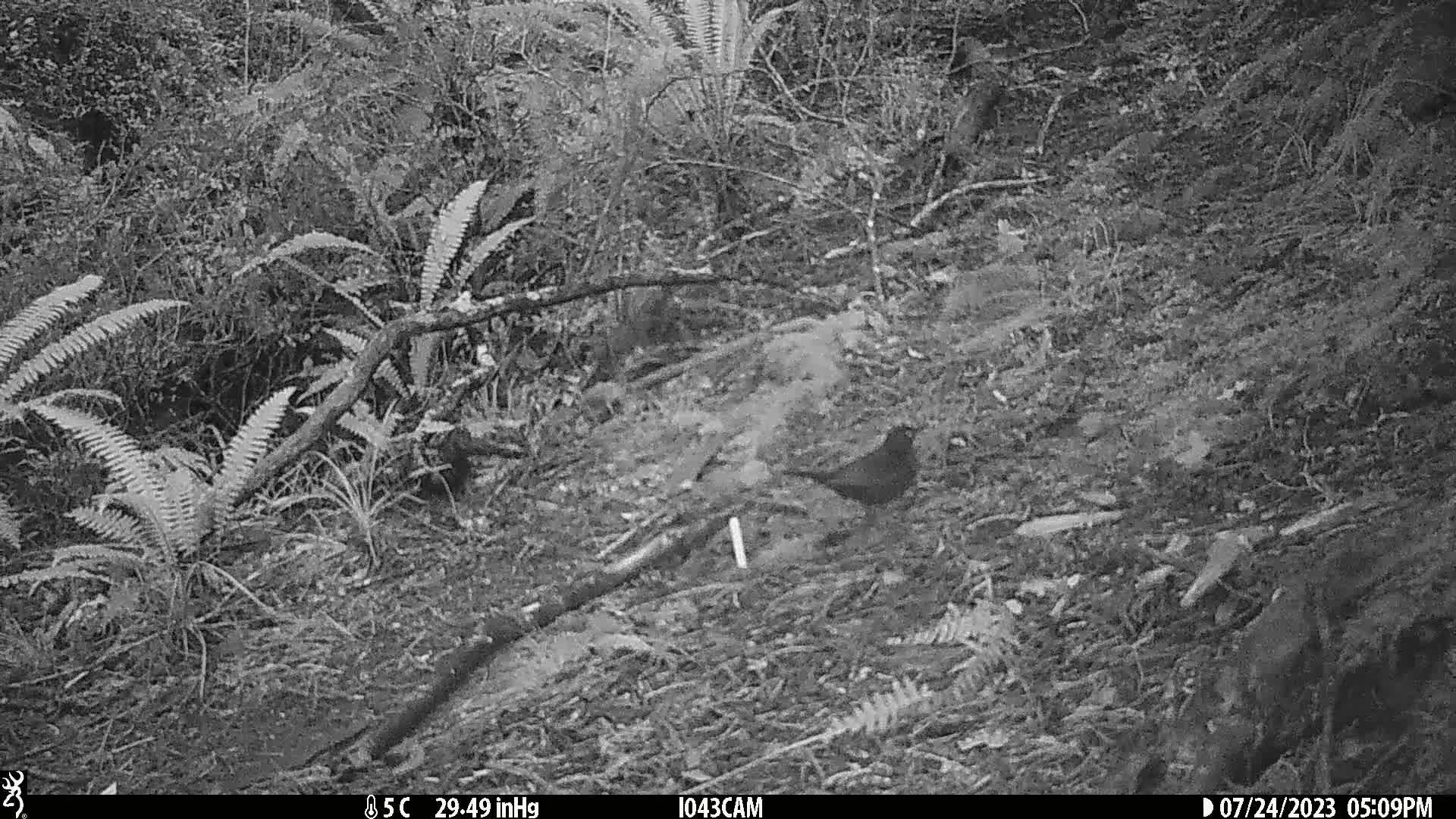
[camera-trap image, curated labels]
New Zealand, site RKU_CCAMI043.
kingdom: Animalia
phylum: Chordata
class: Aves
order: Passeriformes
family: Turdidae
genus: Turdus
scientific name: Turdus merula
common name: eurasian blackbird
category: blackbird